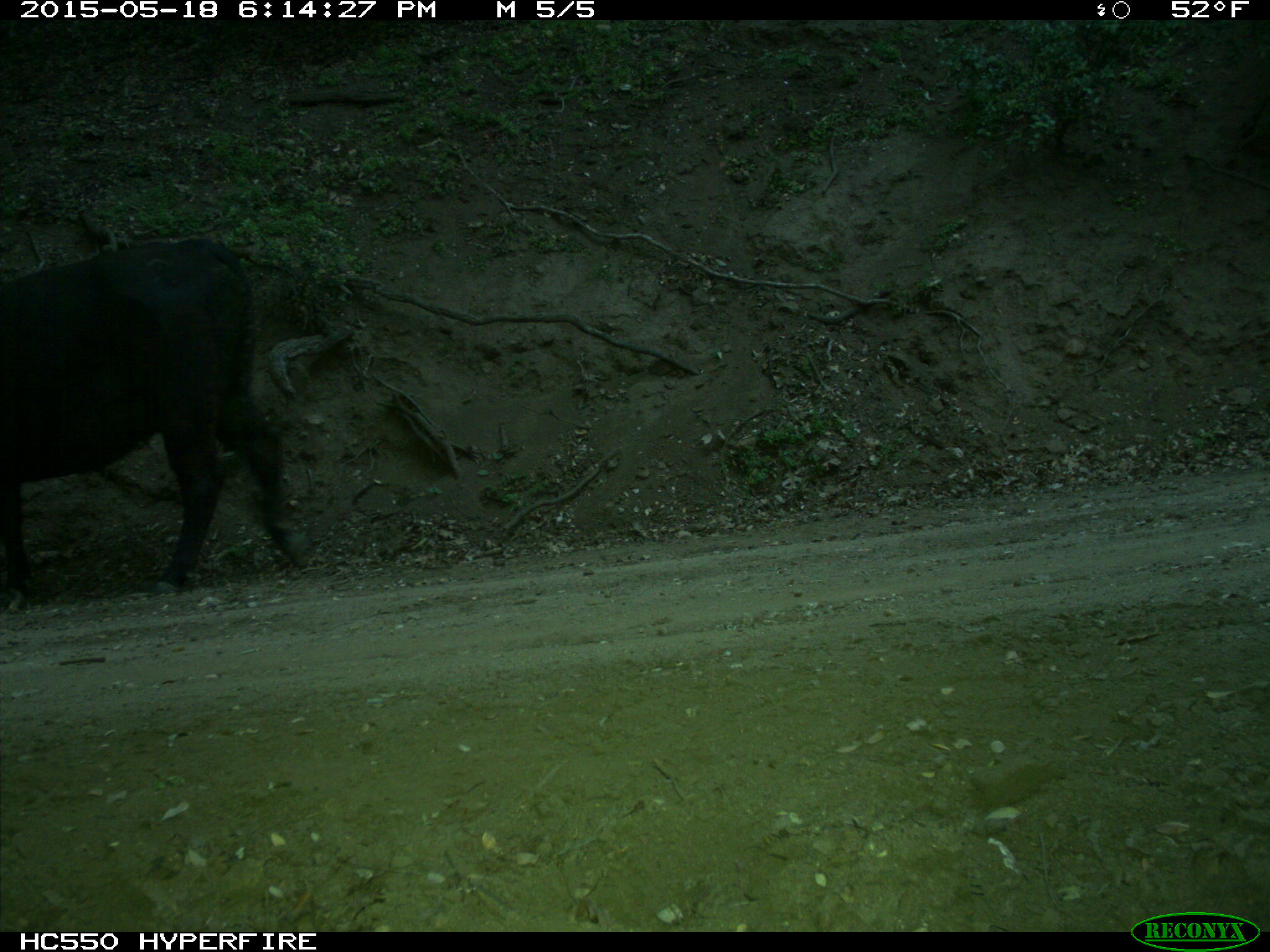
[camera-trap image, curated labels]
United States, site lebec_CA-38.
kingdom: Animalia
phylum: Chordata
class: Mammalia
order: Artiodactyla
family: Bovidae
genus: Bos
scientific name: Bos taurus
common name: domestic cow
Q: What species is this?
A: Bos taurus (domestic cow).